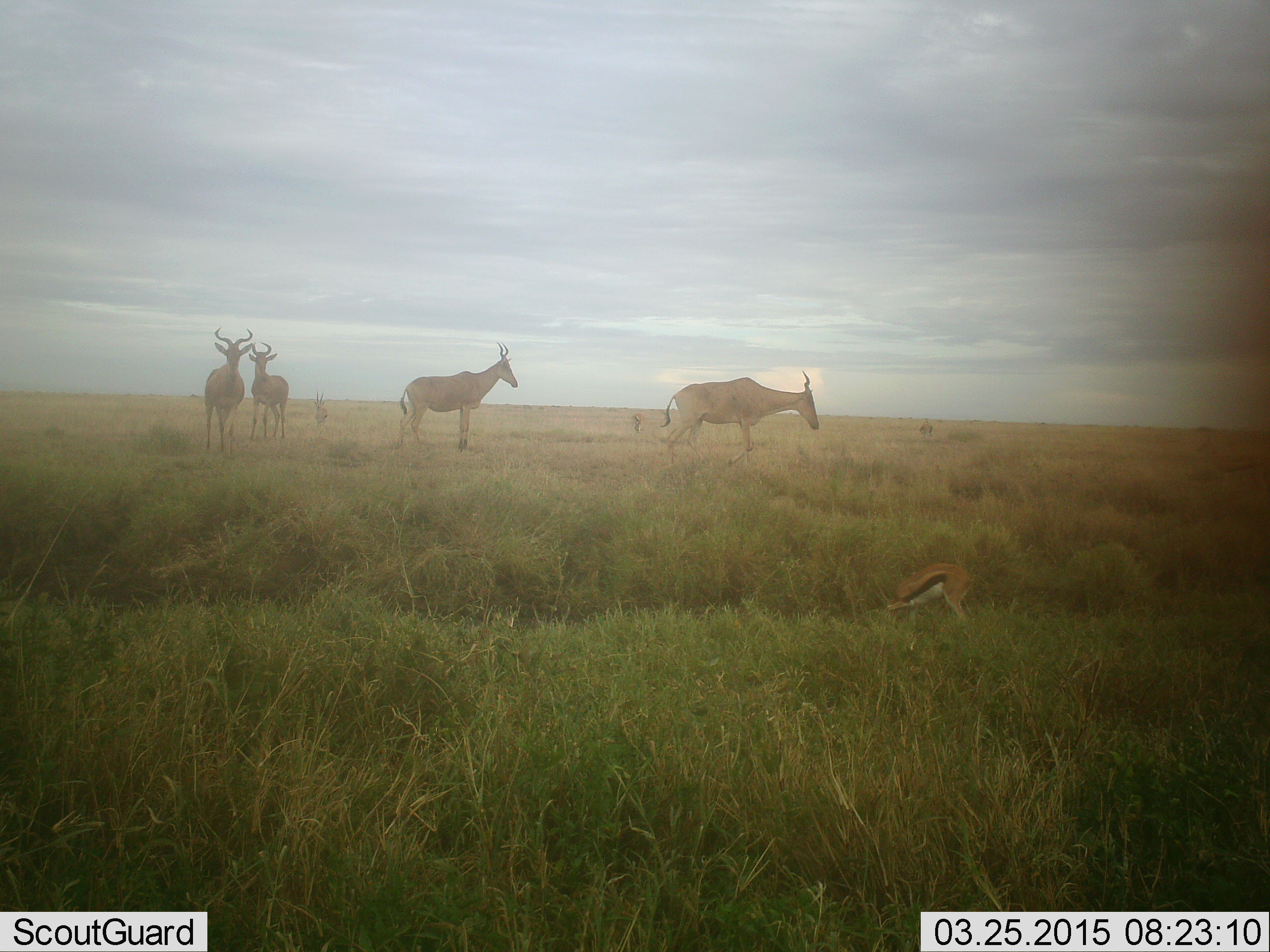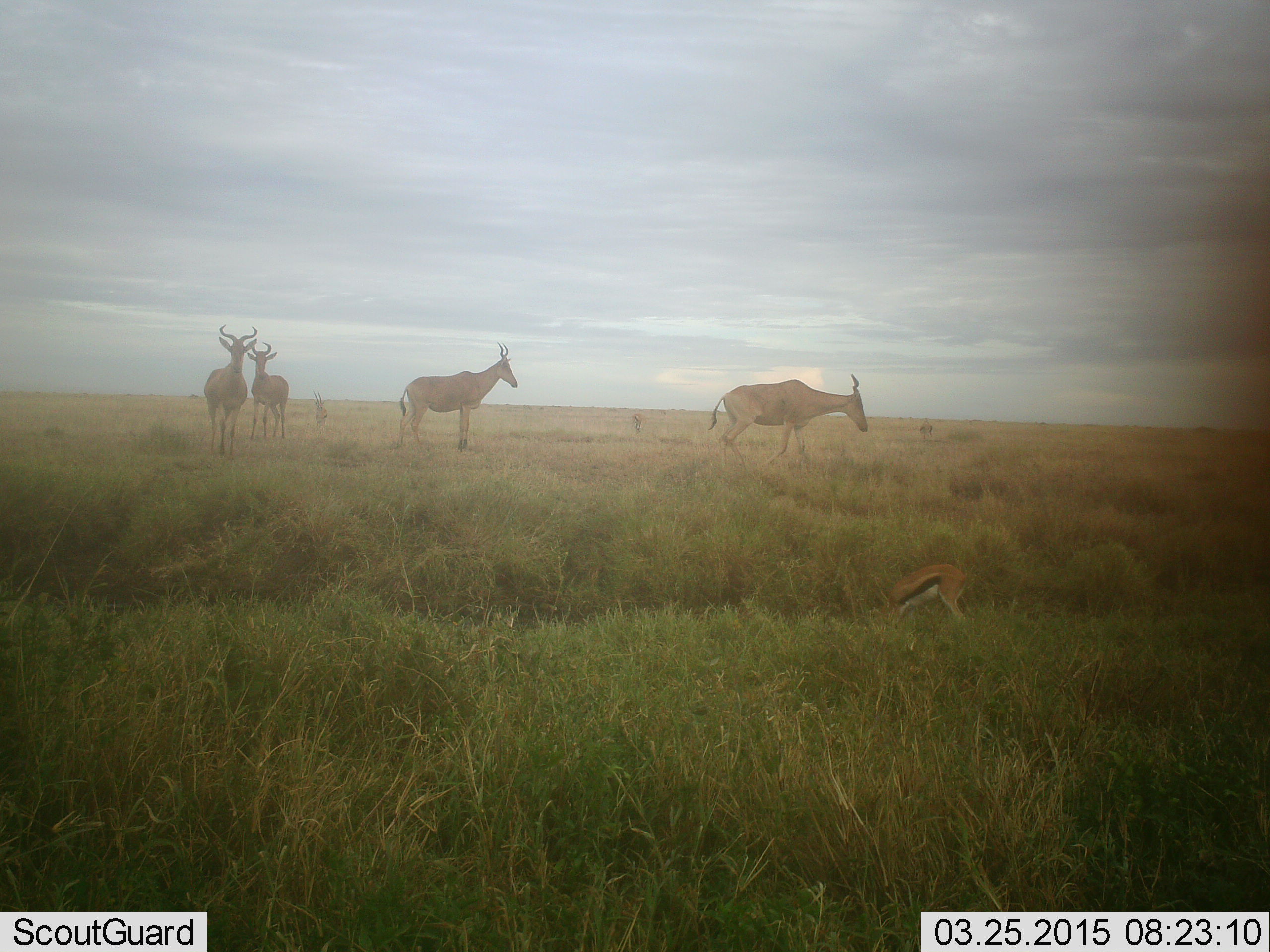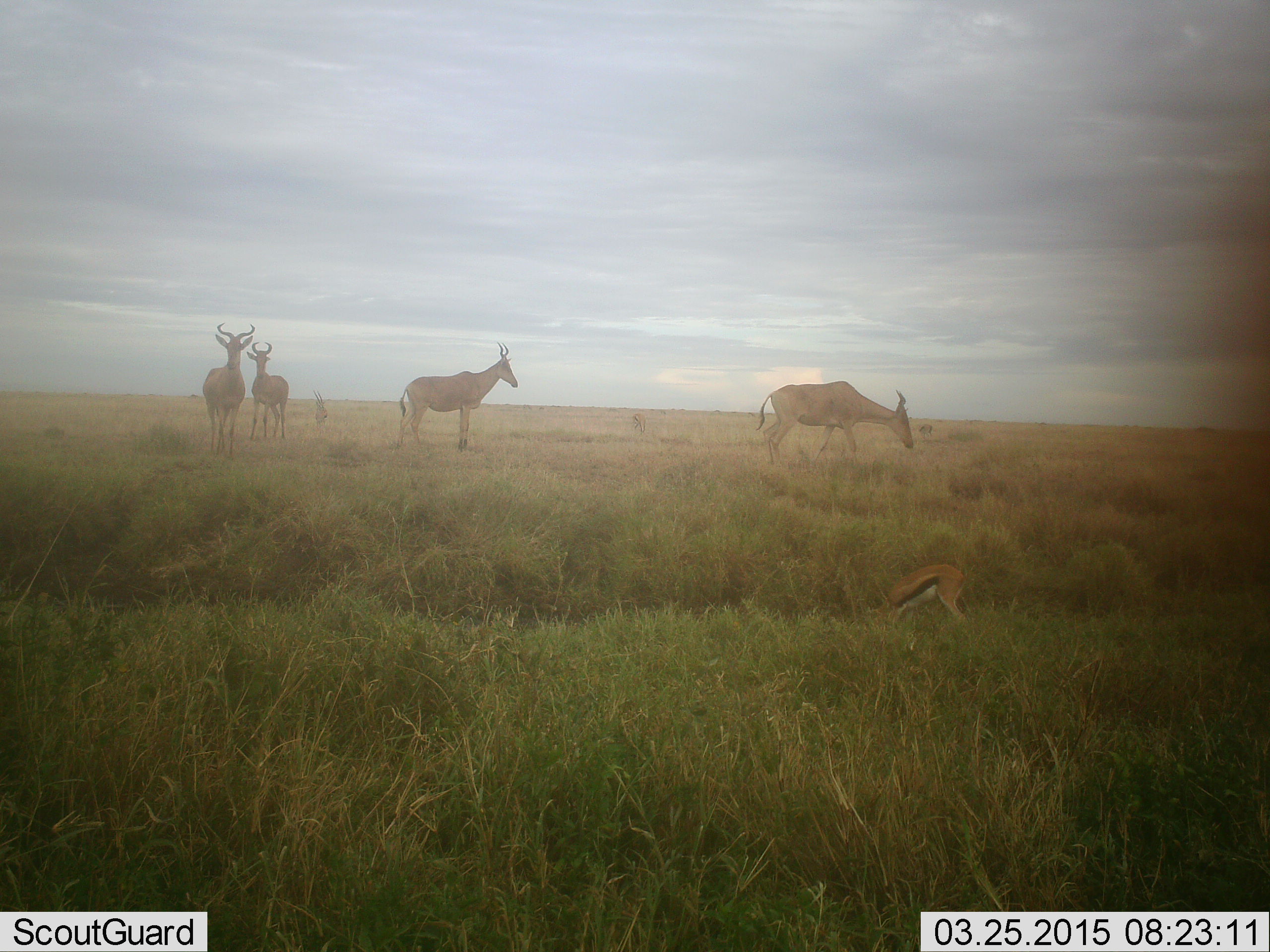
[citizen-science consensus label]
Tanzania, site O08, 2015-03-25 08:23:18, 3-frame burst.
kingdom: Animalia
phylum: Chordata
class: Mammalia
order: Artiodactyla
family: Bovidae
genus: Eudorcas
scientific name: Eudorcas thomsonii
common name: thomson's gazelle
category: gazellethomsons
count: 1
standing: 50%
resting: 0%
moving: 7%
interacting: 0%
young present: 7%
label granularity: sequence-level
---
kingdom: Animalia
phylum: Chordata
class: Mammalia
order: Artiodactyla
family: Bovidae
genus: Alcelaphus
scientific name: Alcelaphus buselaphus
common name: hartebeest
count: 4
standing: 100%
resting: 0%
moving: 70%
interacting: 10%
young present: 0%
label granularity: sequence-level